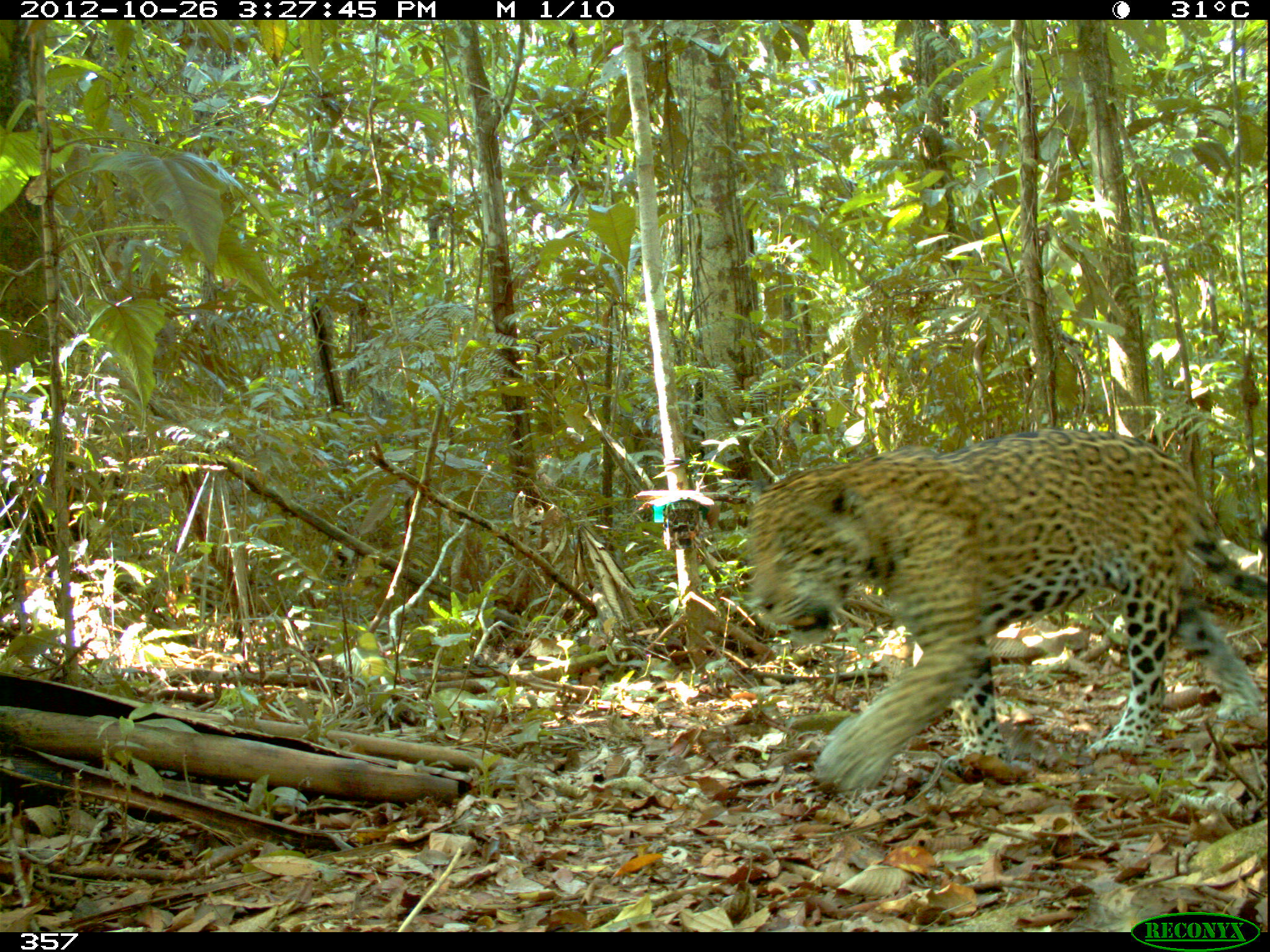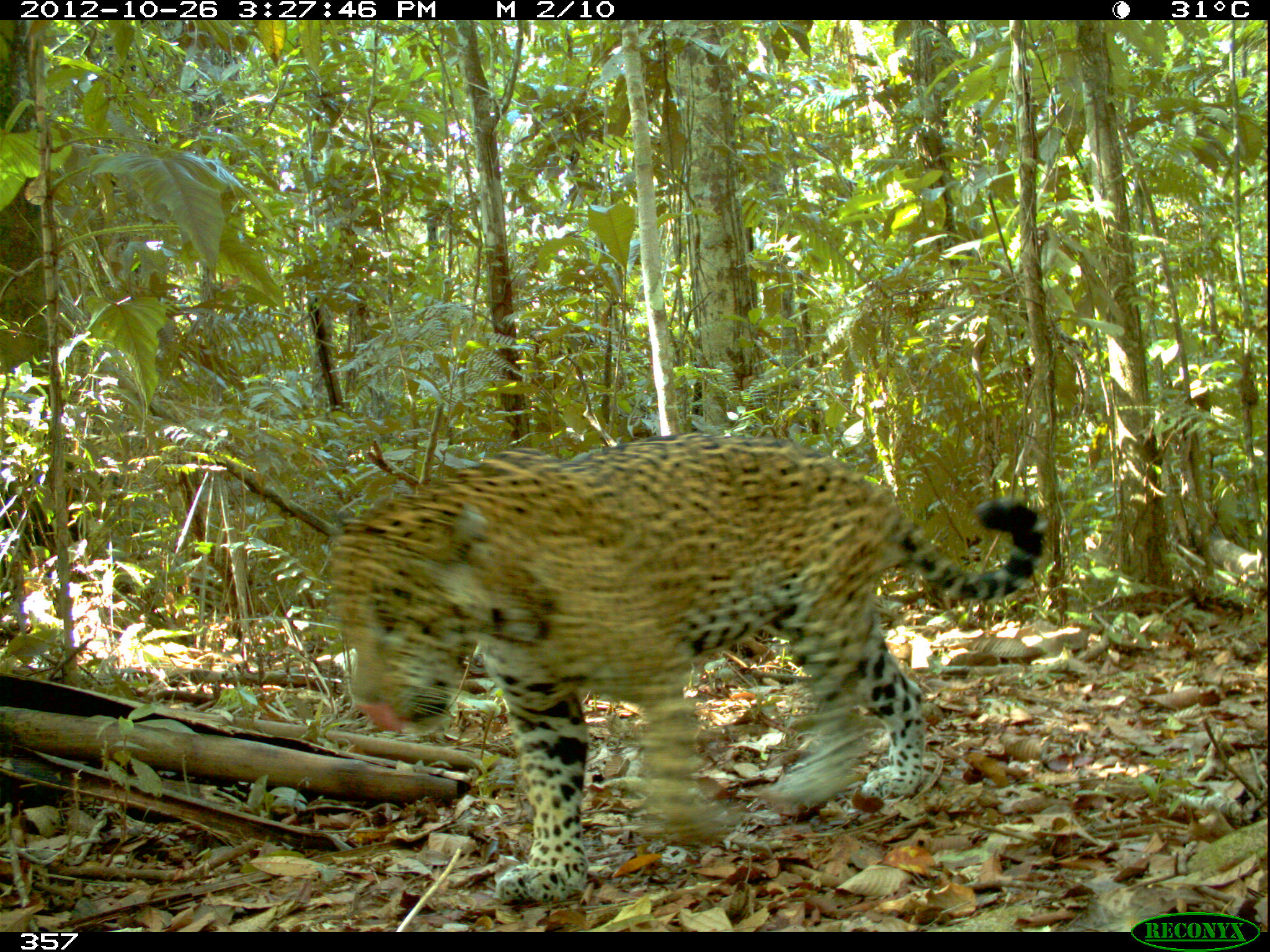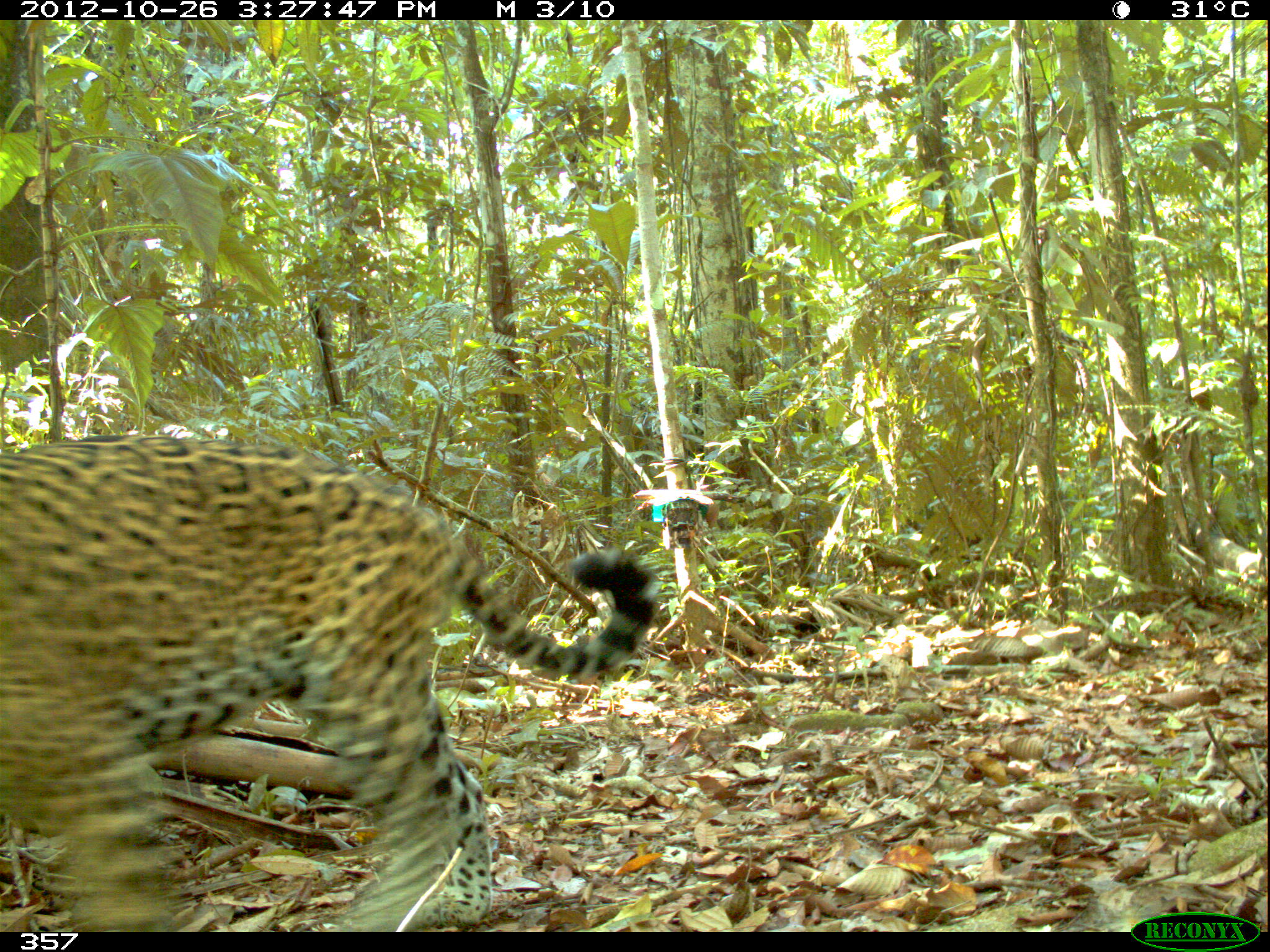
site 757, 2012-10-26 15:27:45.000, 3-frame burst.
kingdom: Animalia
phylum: Chordata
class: Mammalia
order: Carnivora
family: Felidae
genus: Panthera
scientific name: Panthera onca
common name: jaguar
Panthera onca (jaguar).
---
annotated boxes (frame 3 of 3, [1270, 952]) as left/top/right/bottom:
panthera onca: 0/431/657/932